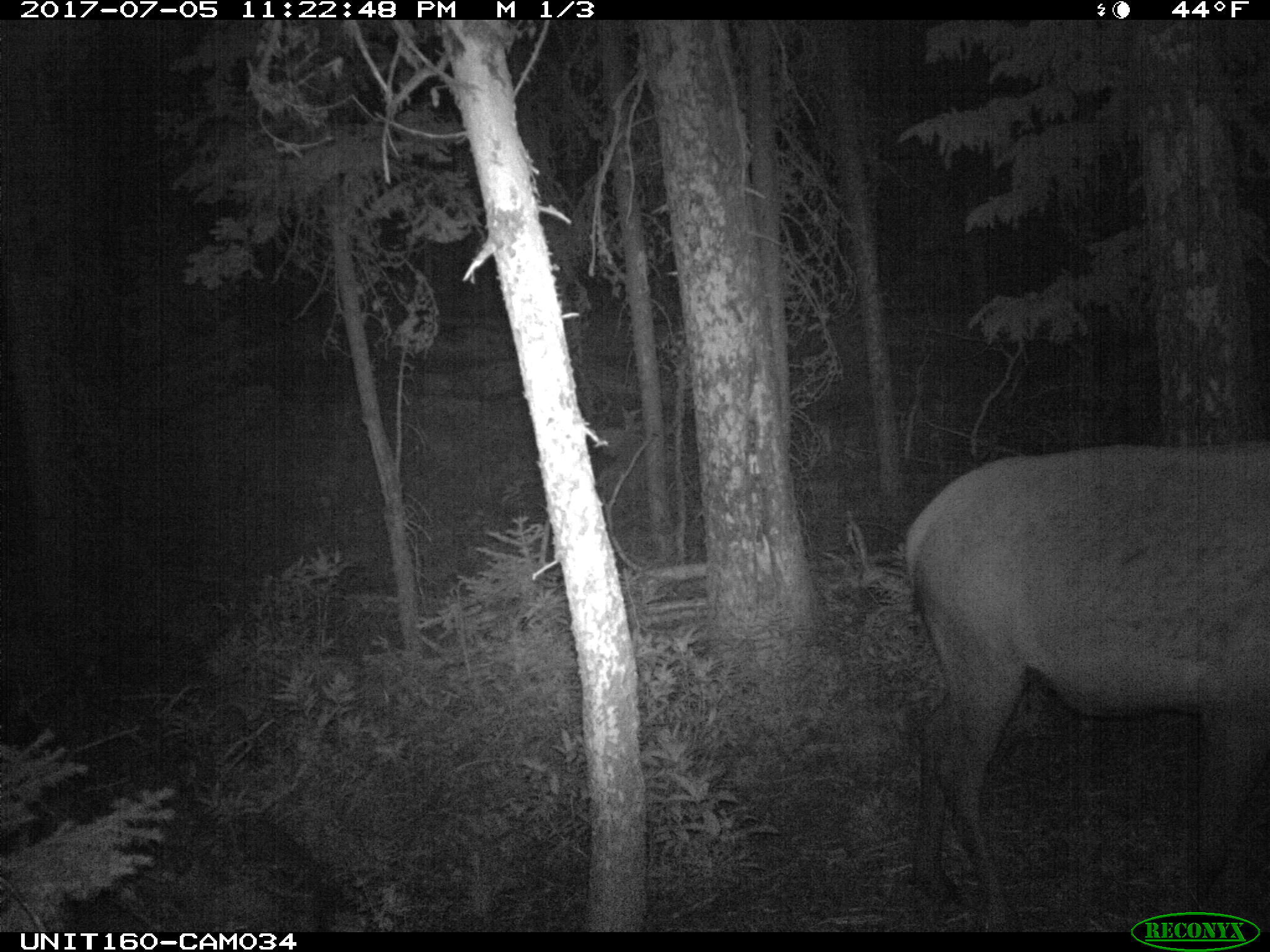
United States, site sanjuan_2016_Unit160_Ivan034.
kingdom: Animalia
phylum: Chordata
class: Mammalia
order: Artiodactyla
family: Cervidae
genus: Cervus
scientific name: Cervus elaphus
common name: red deer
Cervus elaphus (red deer).